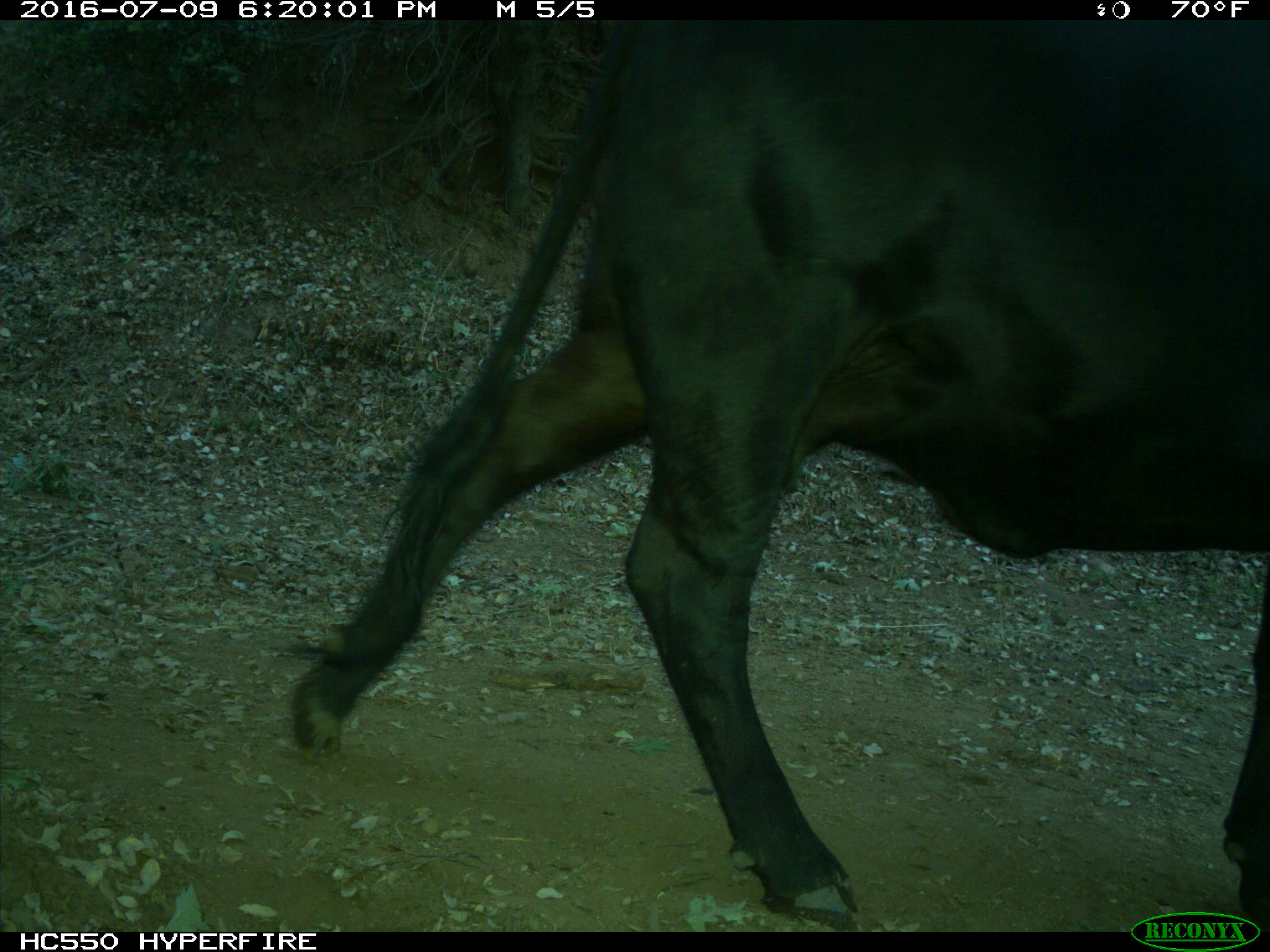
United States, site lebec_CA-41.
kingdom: Animalia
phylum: Chordata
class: Mammalia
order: Artiodactyla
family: Bovidae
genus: Bos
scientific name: Bos taurus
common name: domestic cow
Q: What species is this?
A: Bos taurus (domestic cow).